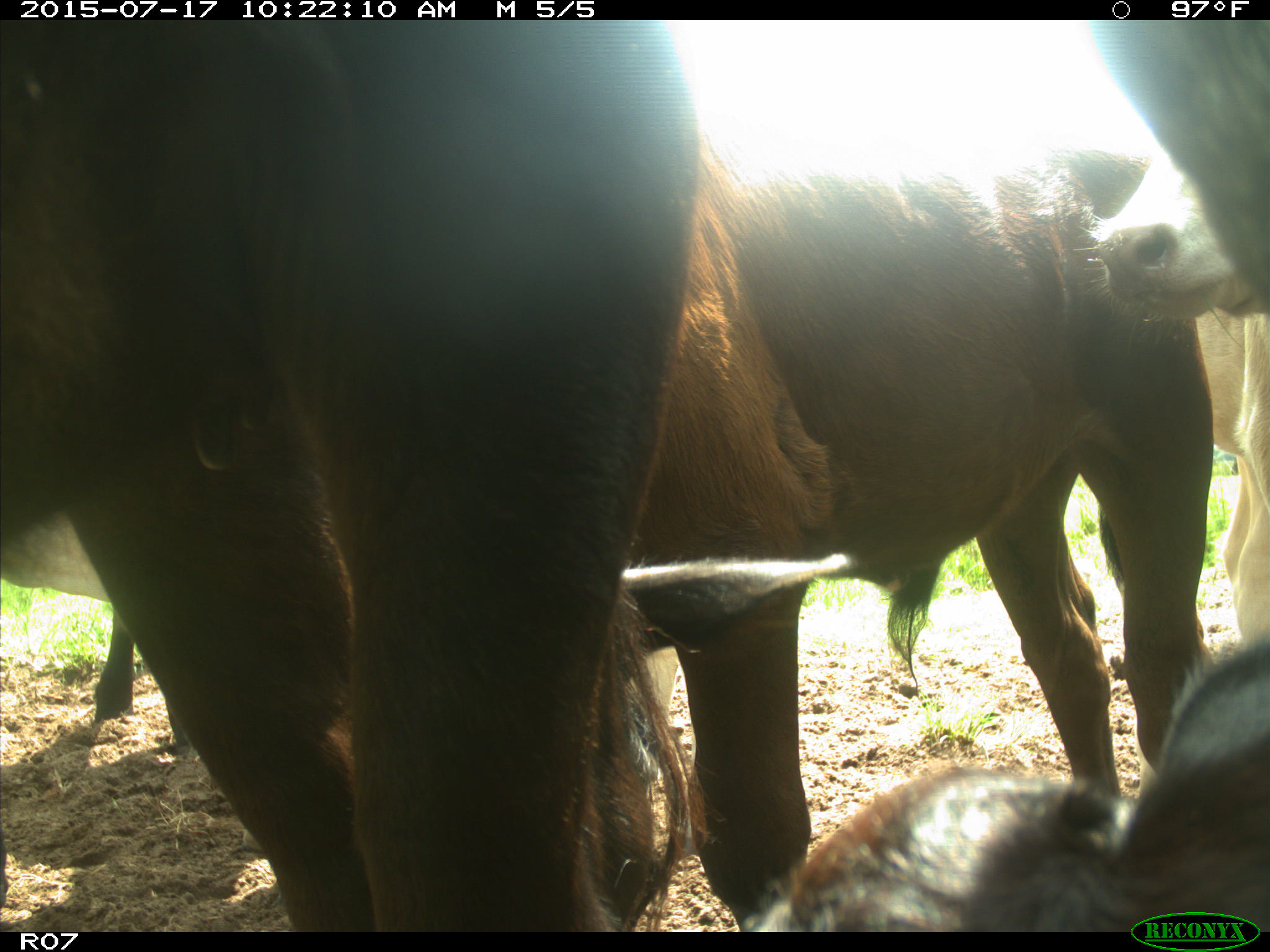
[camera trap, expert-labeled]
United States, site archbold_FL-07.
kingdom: Animalia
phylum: Chordata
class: Mammalia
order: Artiodactyla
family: Bovidae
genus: Bos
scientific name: Bos taurus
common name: domestic cow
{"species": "Bos taurus (domestic cow)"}